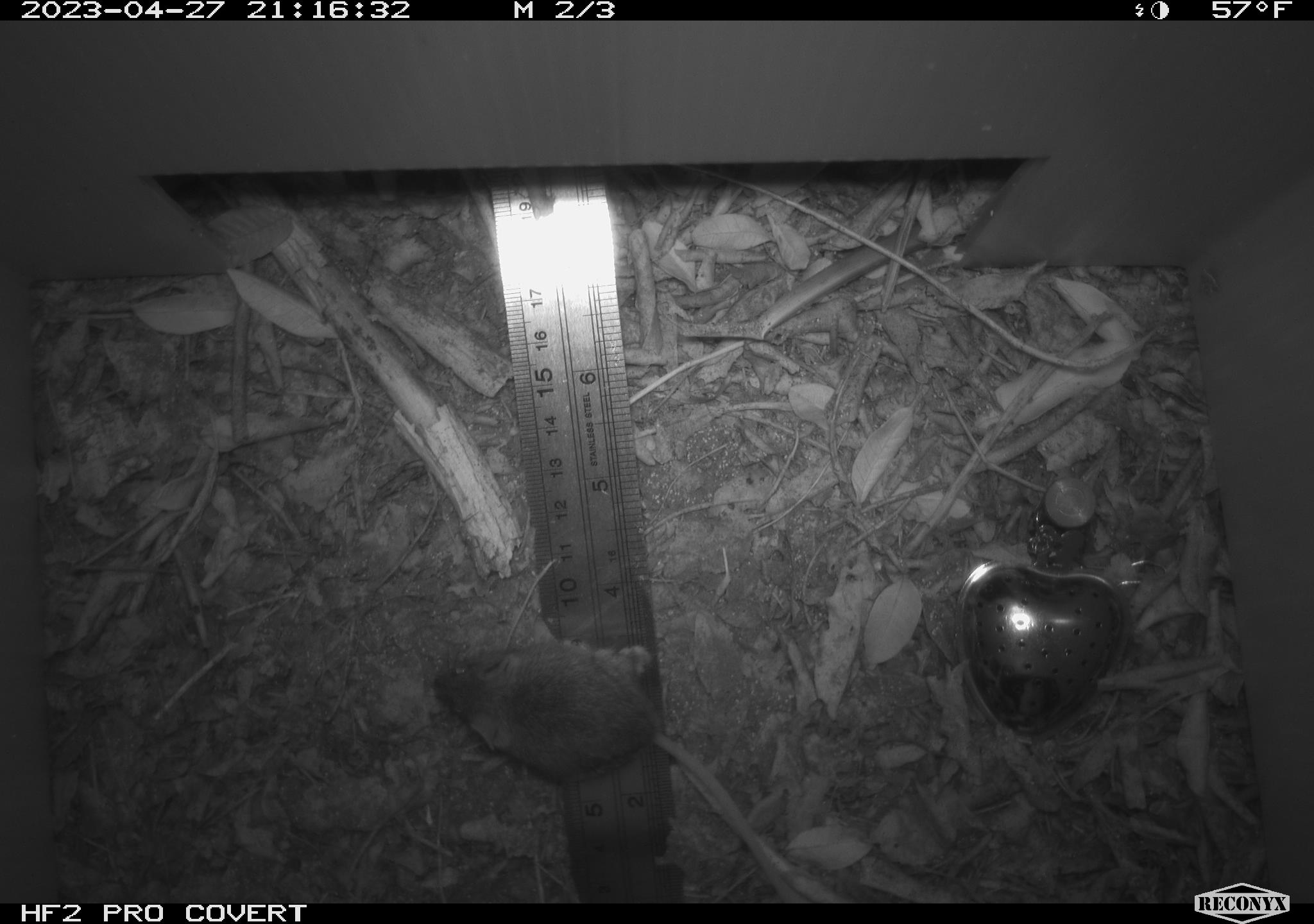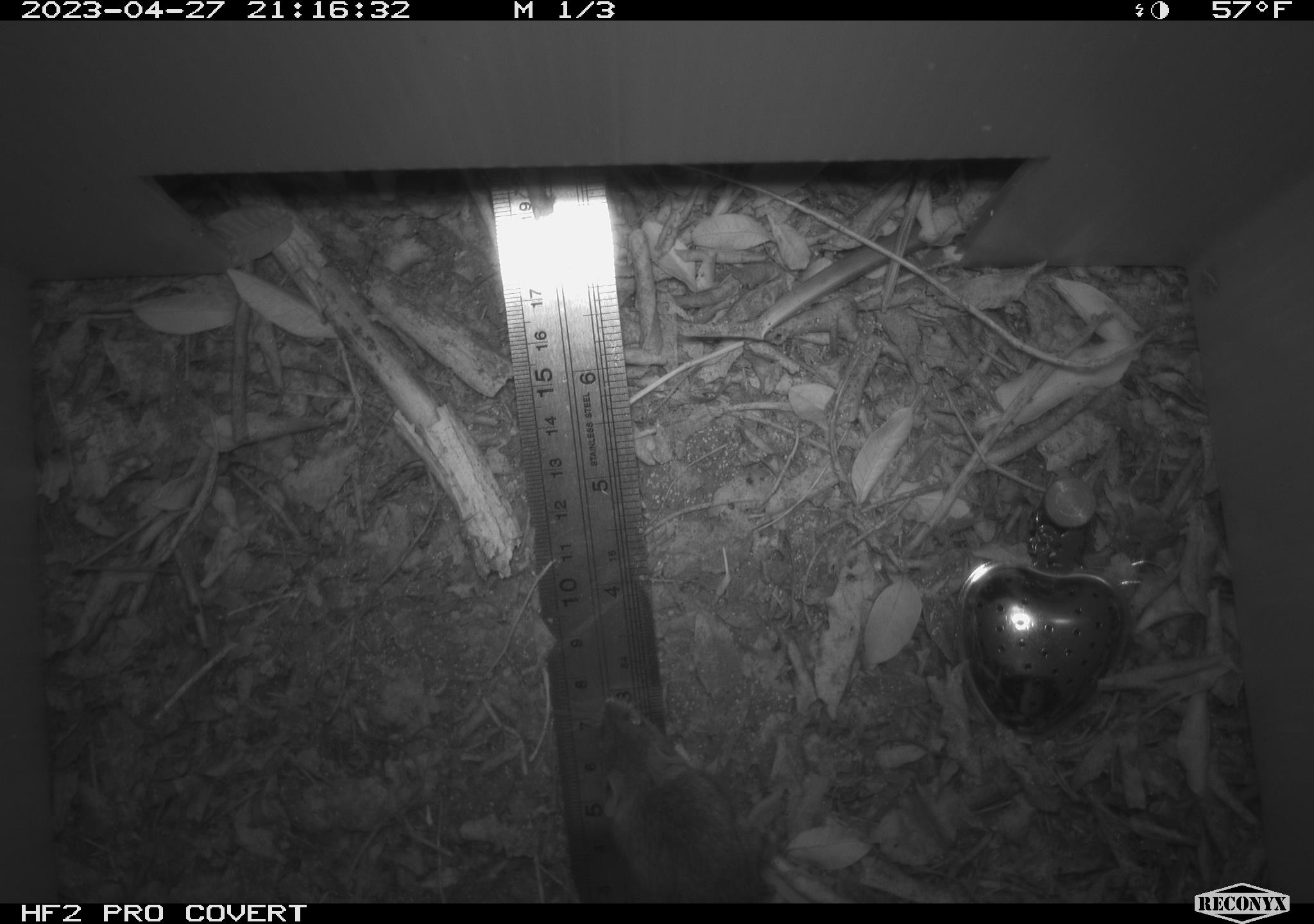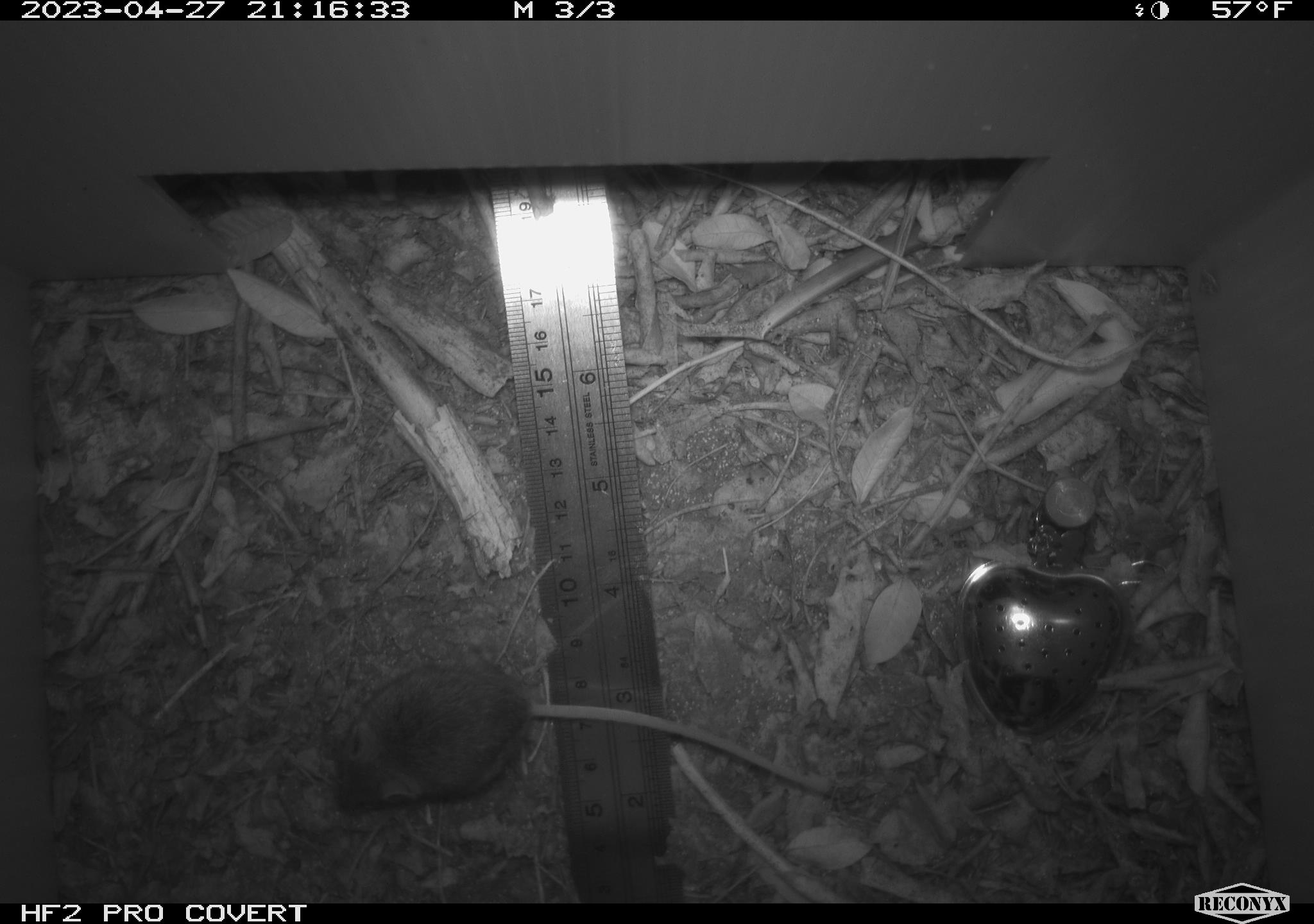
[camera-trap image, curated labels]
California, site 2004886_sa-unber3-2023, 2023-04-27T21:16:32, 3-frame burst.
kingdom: Animalia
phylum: Chordata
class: Mammalia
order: Rodentia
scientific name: Rodentia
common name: mouse species